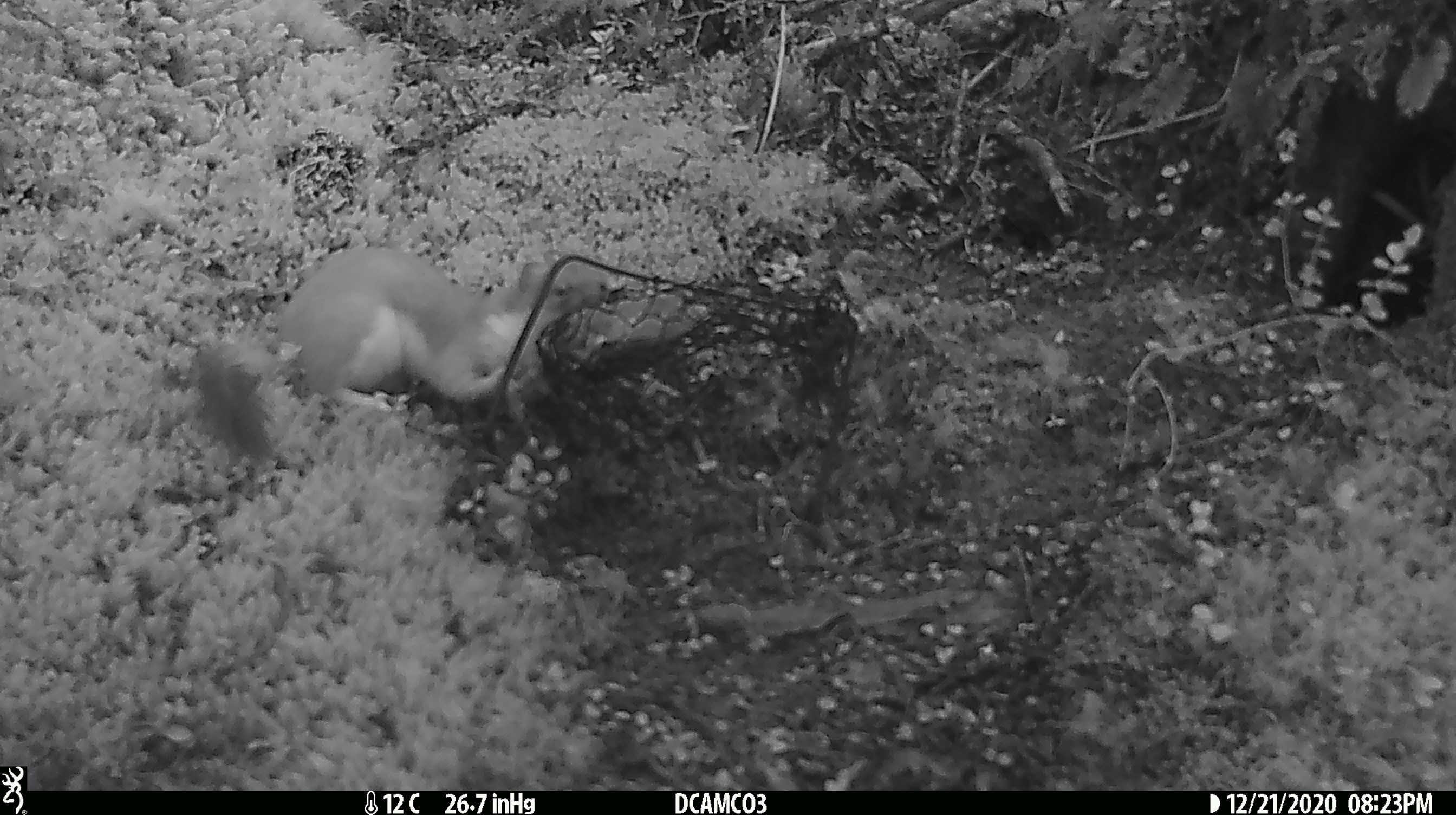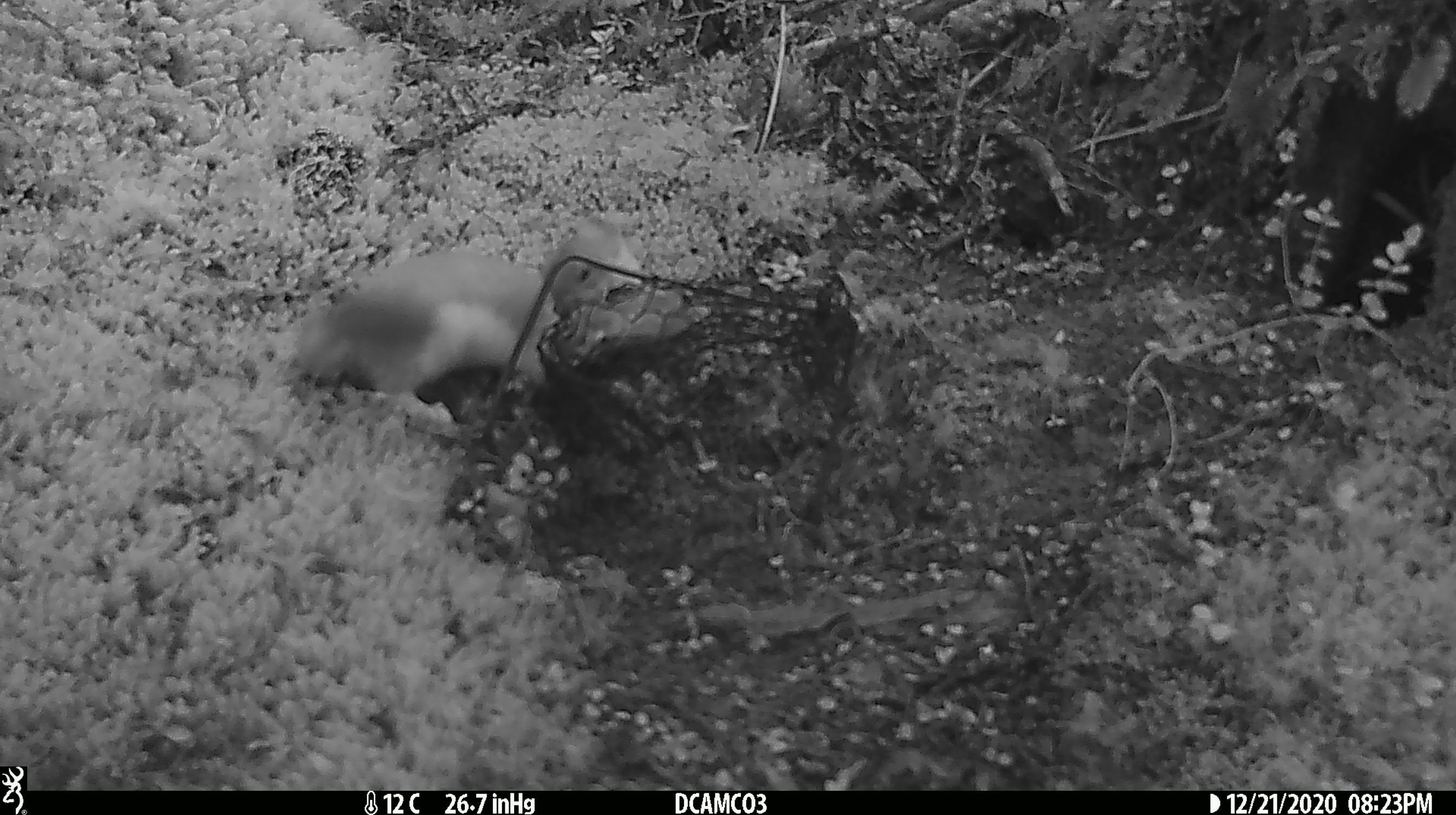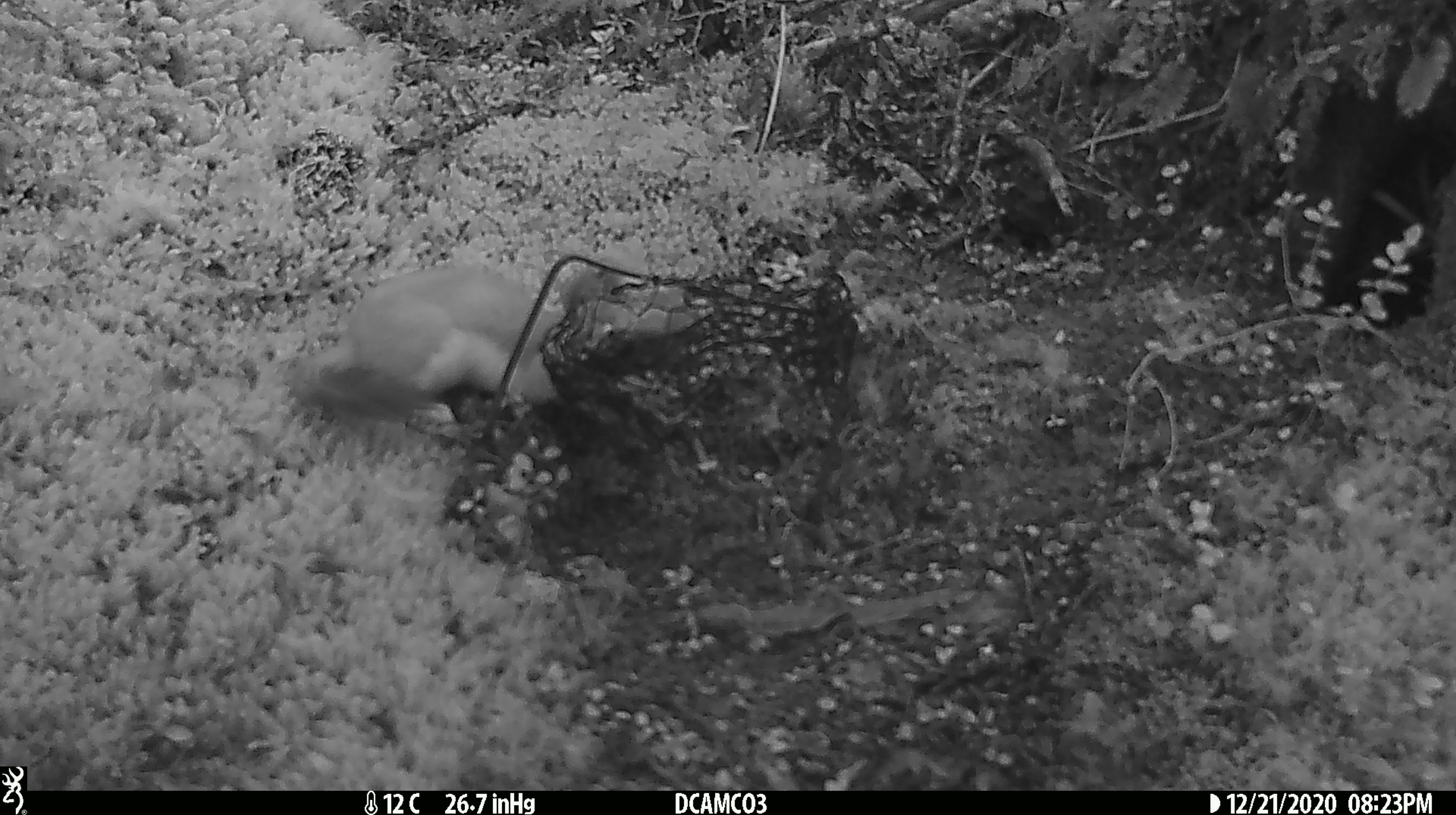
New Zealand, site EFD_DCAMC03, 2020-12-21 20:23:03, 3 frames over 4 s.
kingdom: Animalia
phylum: Chordata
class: Mammalia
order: Carnivora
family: Mustelidae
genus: Mustela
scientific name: Mustela erminea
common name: stoat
Stoat (Mustela erminea).